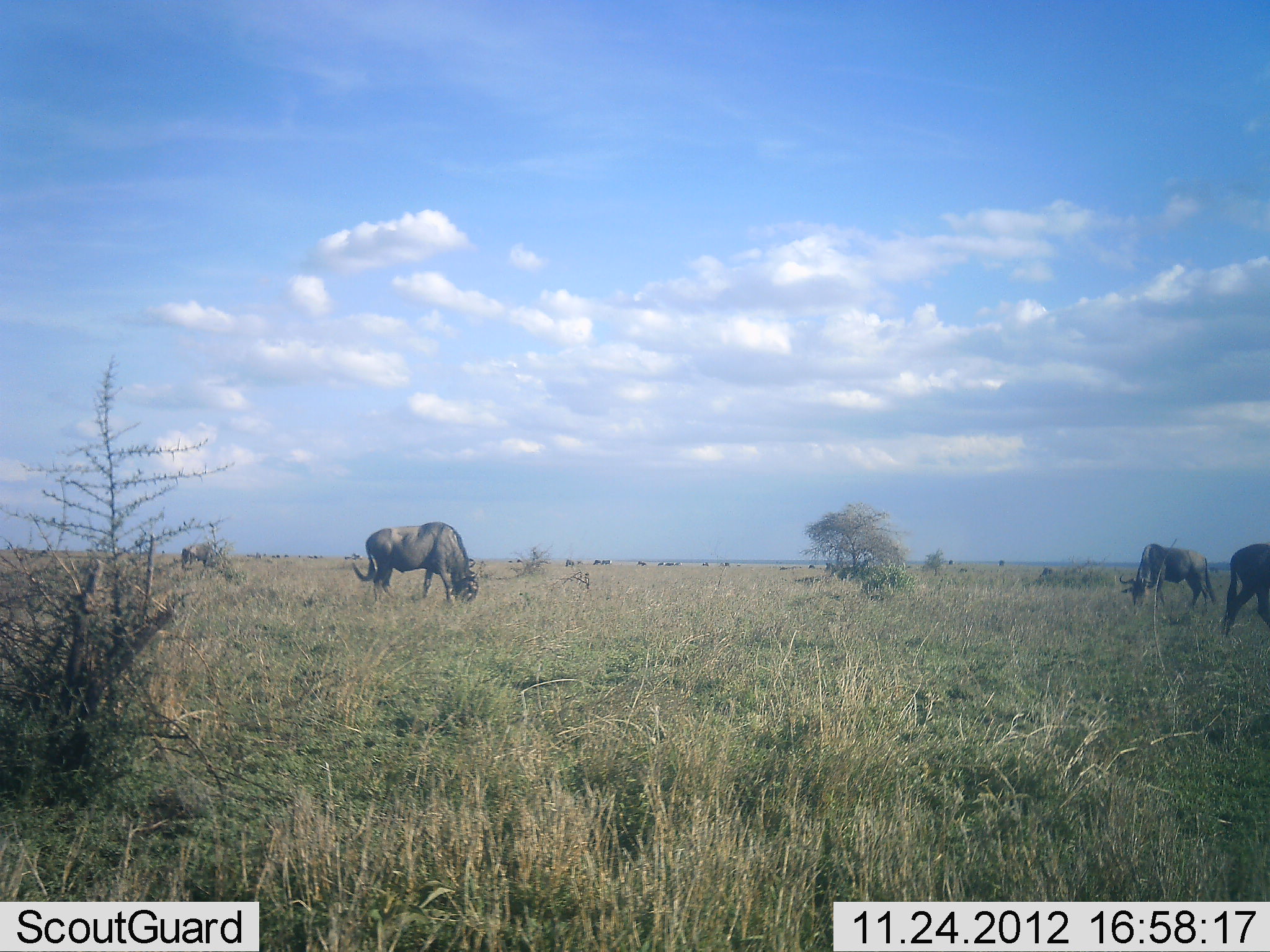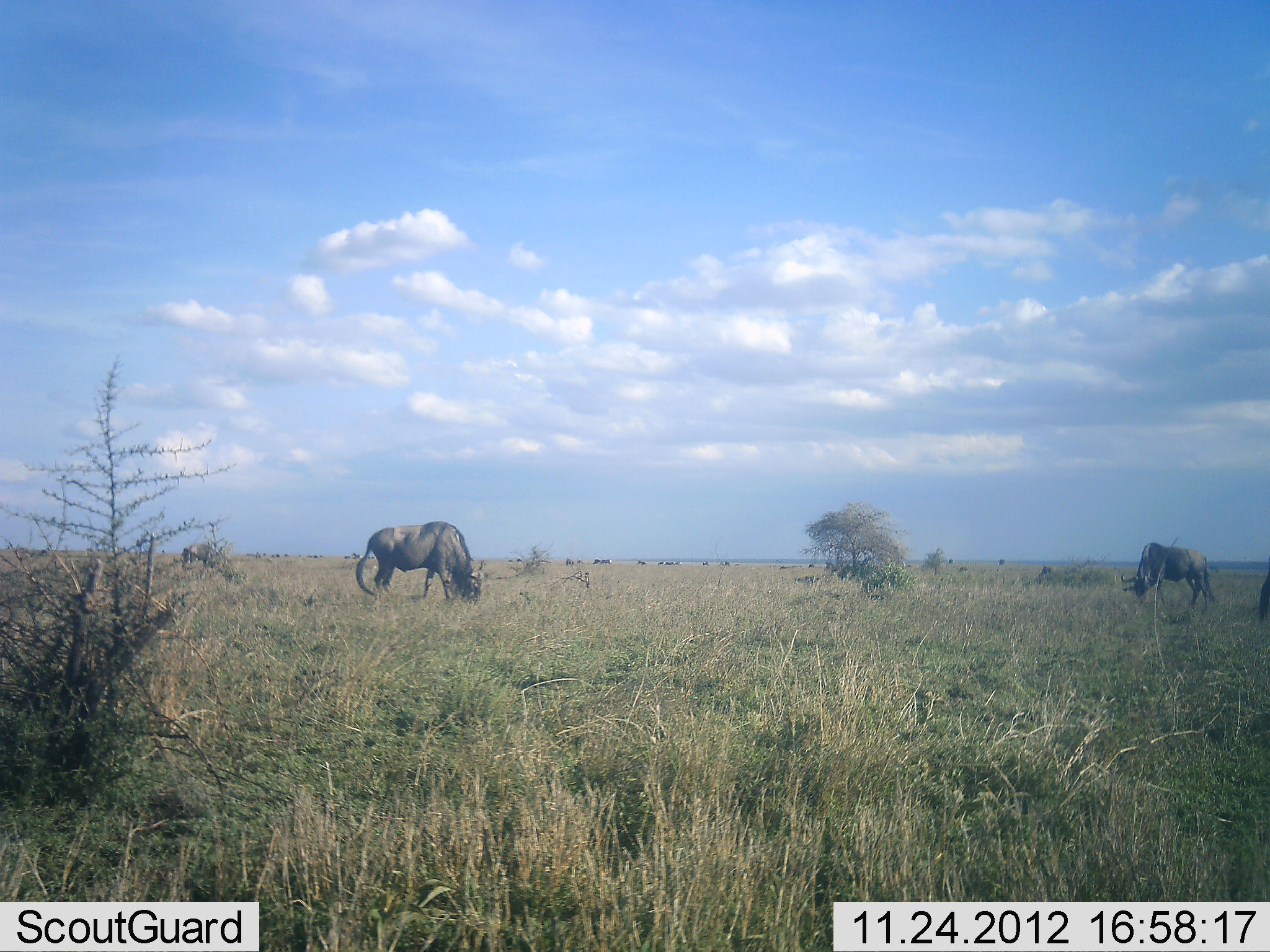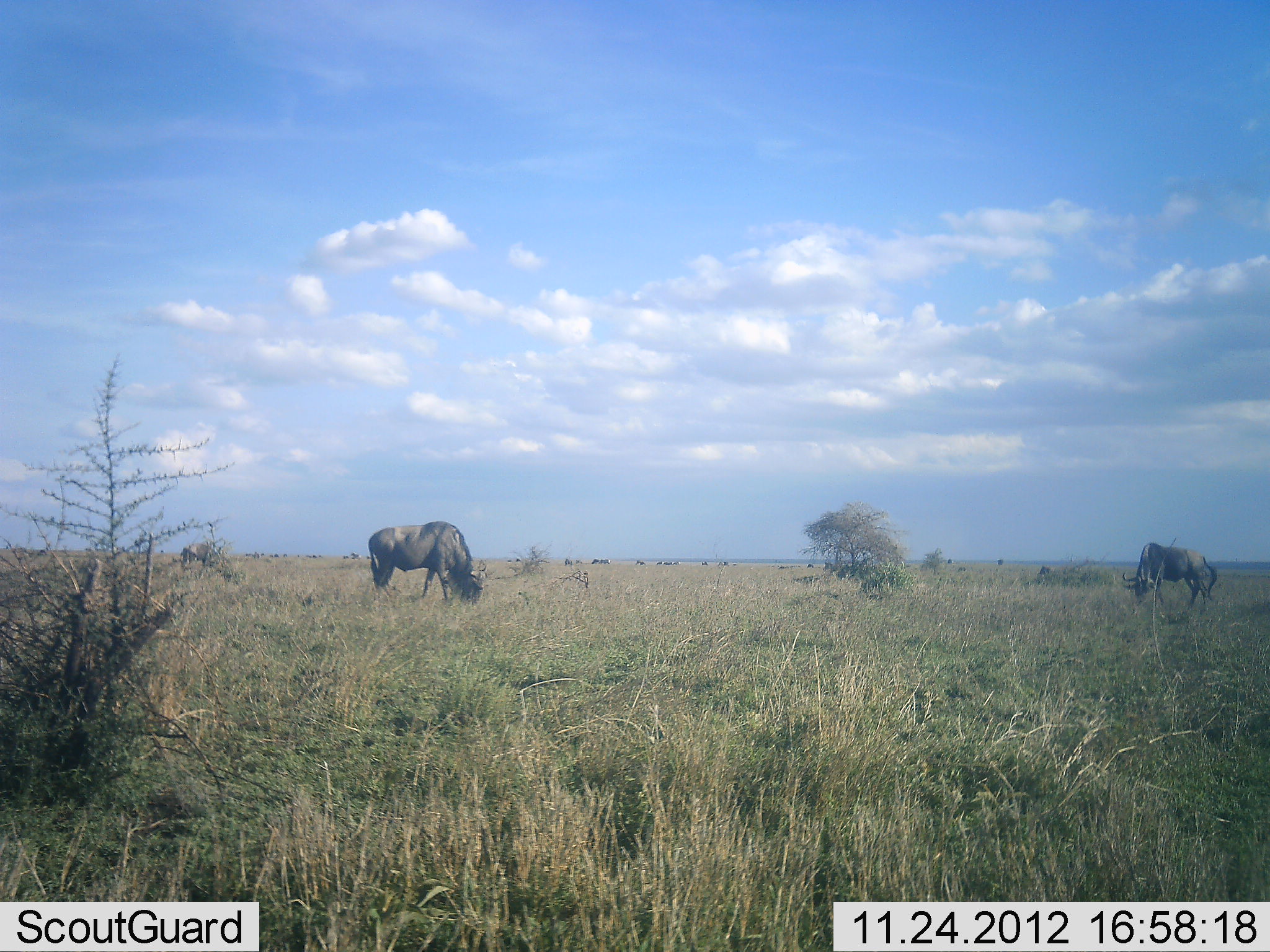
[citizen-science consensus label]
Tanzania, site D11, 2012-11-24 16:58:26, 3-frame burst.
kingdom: Animalia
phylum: Chordata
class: Mammalia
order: Artiodactyla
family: Bovidae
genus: Connochaetes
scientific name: Connochaetes taurinus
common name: blue wildebeest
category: wildebeest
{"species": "wildebeest (blue wildebeest) (Connochaetes taurinus)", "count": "4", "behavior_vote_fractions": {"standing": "40%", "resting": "0%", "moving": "40%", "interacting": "0%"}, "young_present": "0%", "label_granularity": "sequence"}